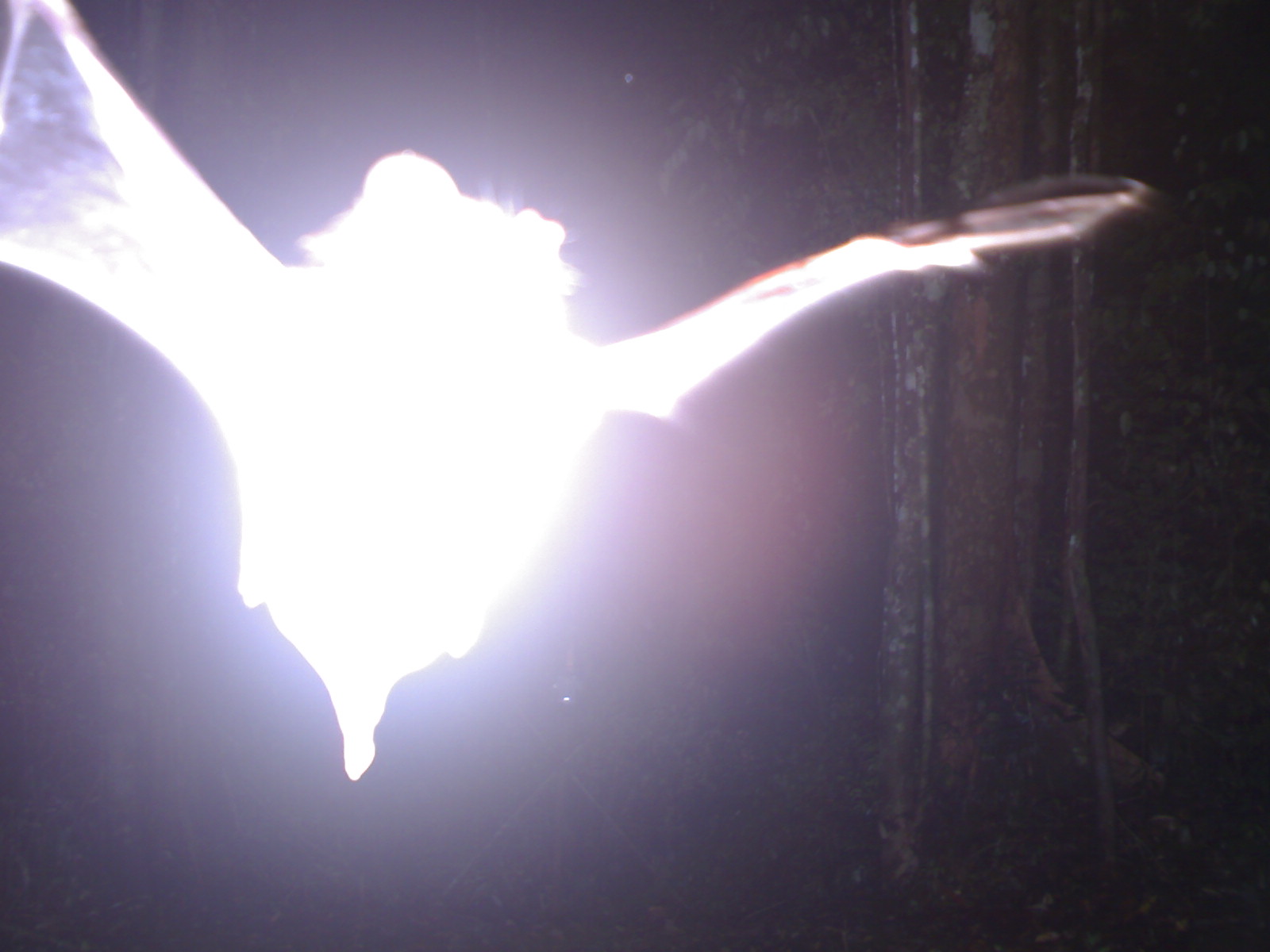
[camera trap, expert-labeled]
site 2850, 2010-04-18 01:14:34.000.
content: unidentified animal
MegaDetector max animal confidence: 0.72